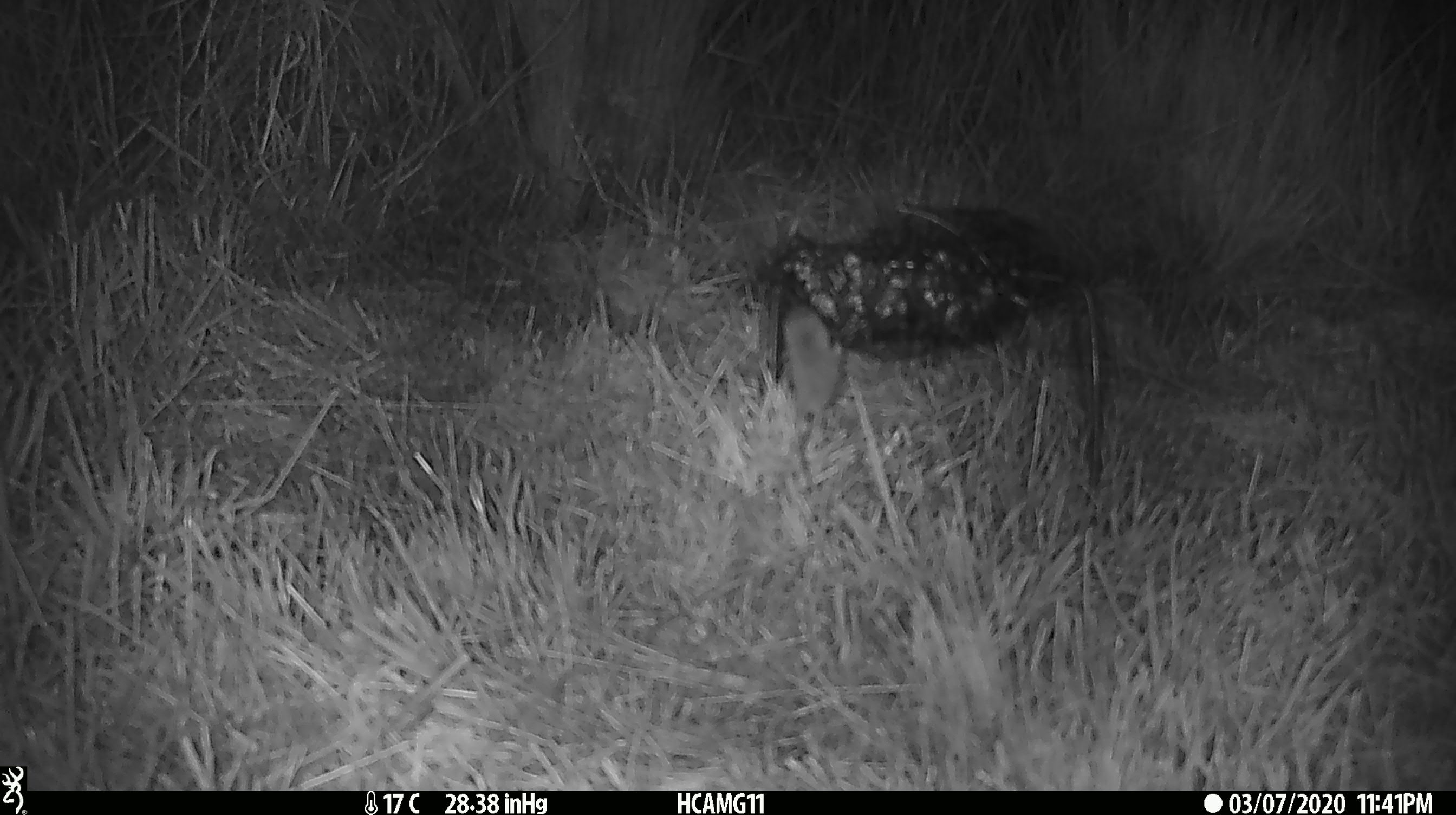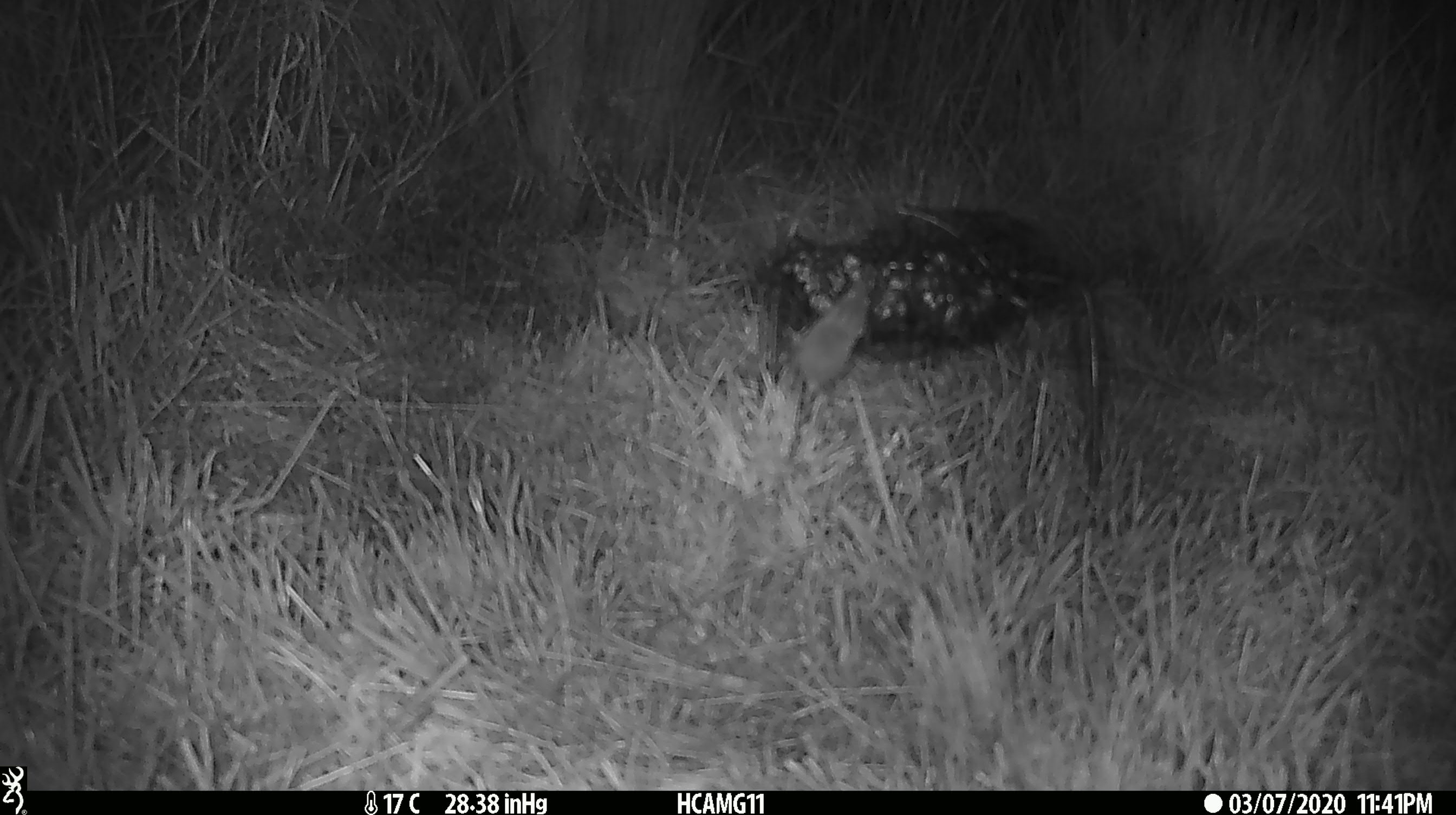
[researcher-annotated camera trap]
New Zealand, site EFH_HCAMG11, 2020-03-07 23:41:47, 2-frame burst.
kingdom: Animalia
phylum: Chordata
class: Mammalia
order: Rodentia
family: Muridae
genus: Mus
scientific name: Mus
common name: mouse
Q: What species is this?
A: Mouse (Mus).